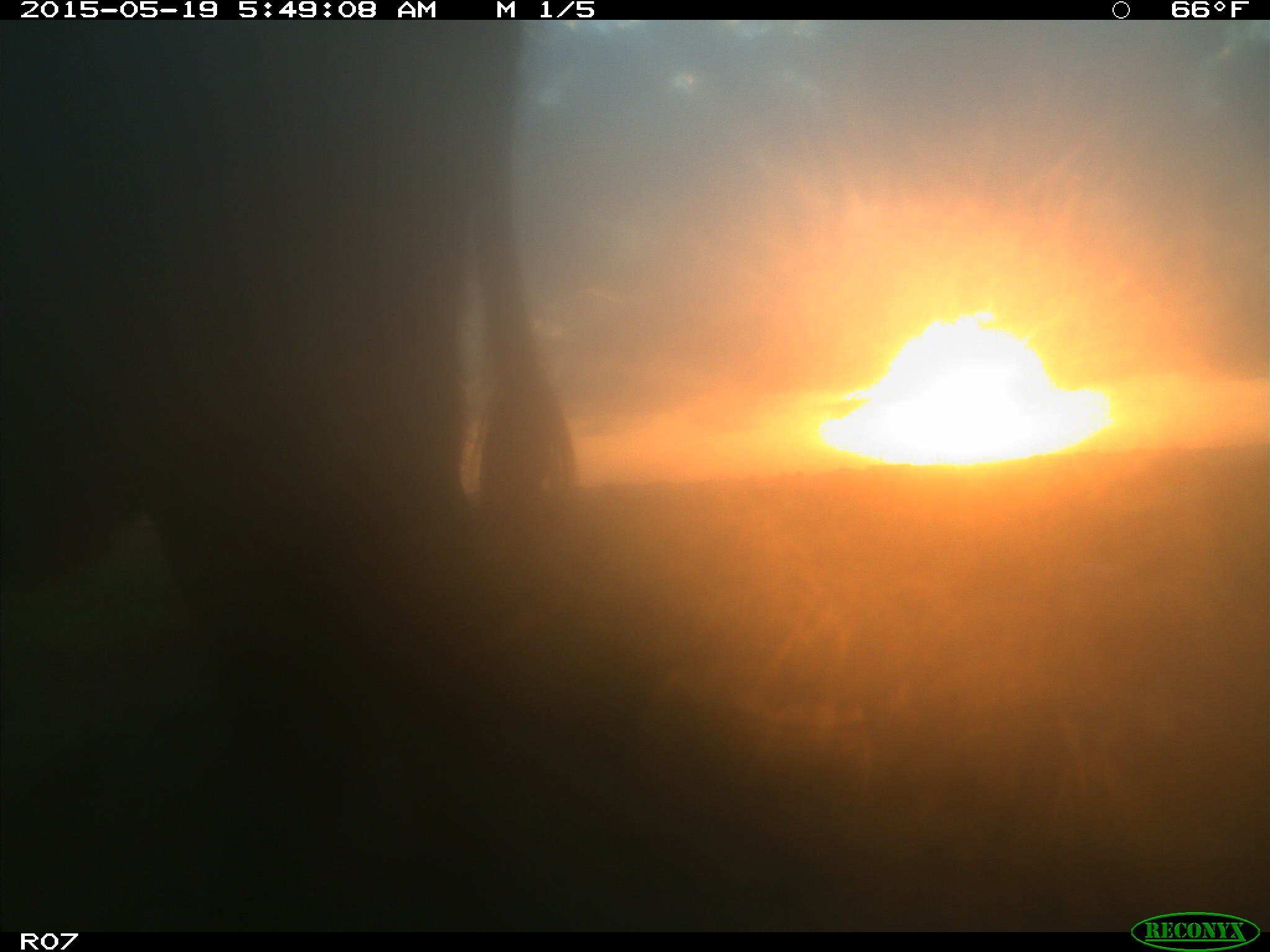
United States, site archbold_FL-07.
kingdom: Animalia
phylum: Chordata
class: Mammalia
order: Artiodactyla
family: Bovidae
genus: Bos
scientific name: Bos taurus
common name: domestic cow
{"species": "Bos taurus (domestic cow)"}